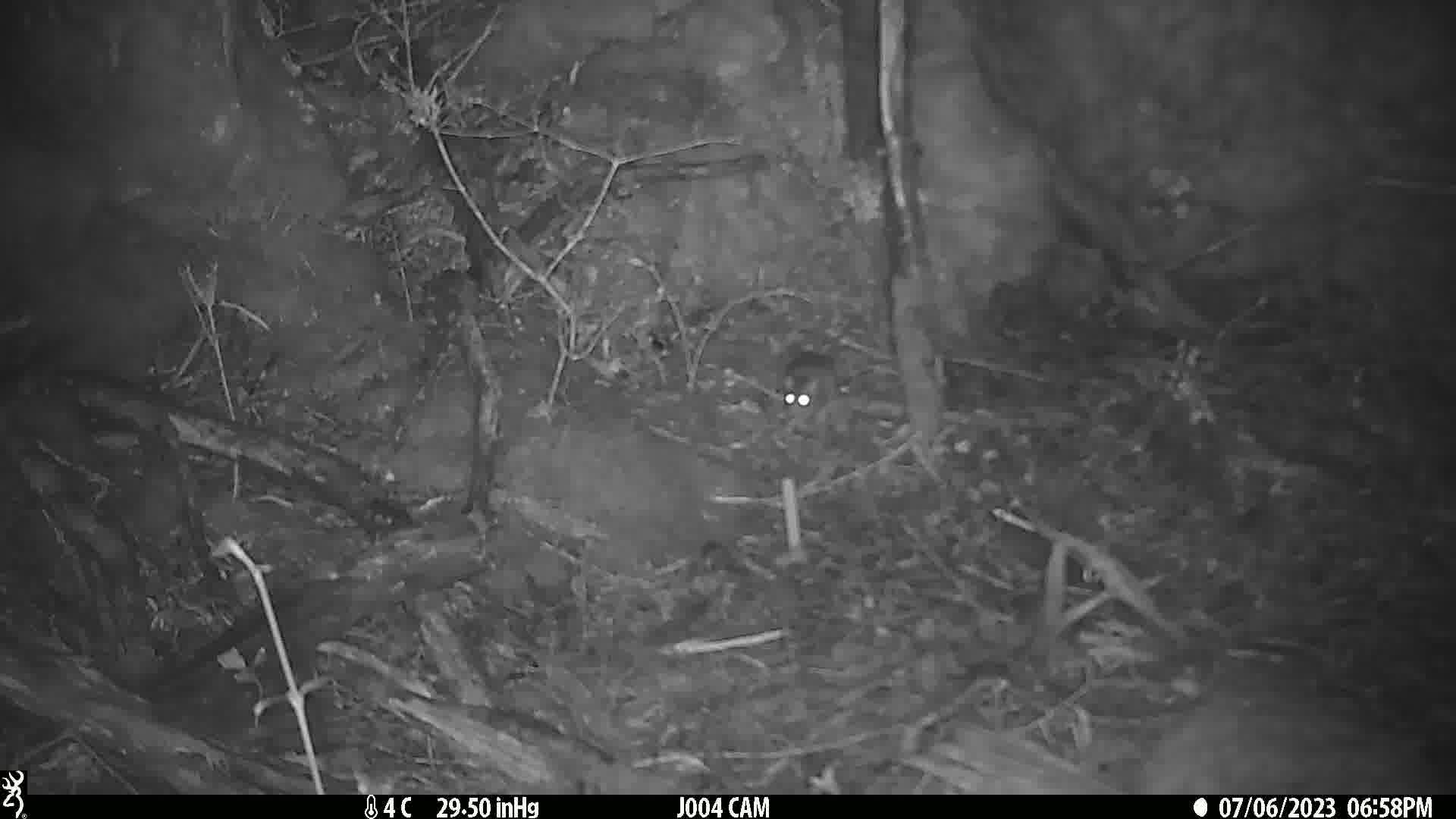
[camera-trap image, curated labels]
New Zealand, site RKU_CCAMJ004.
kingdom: Animalia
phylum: Chordata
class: Mammalia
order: Rodentia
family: Muridae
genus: Rattus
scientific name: Rattus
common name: rat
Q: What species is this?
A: Rat (Rattus).